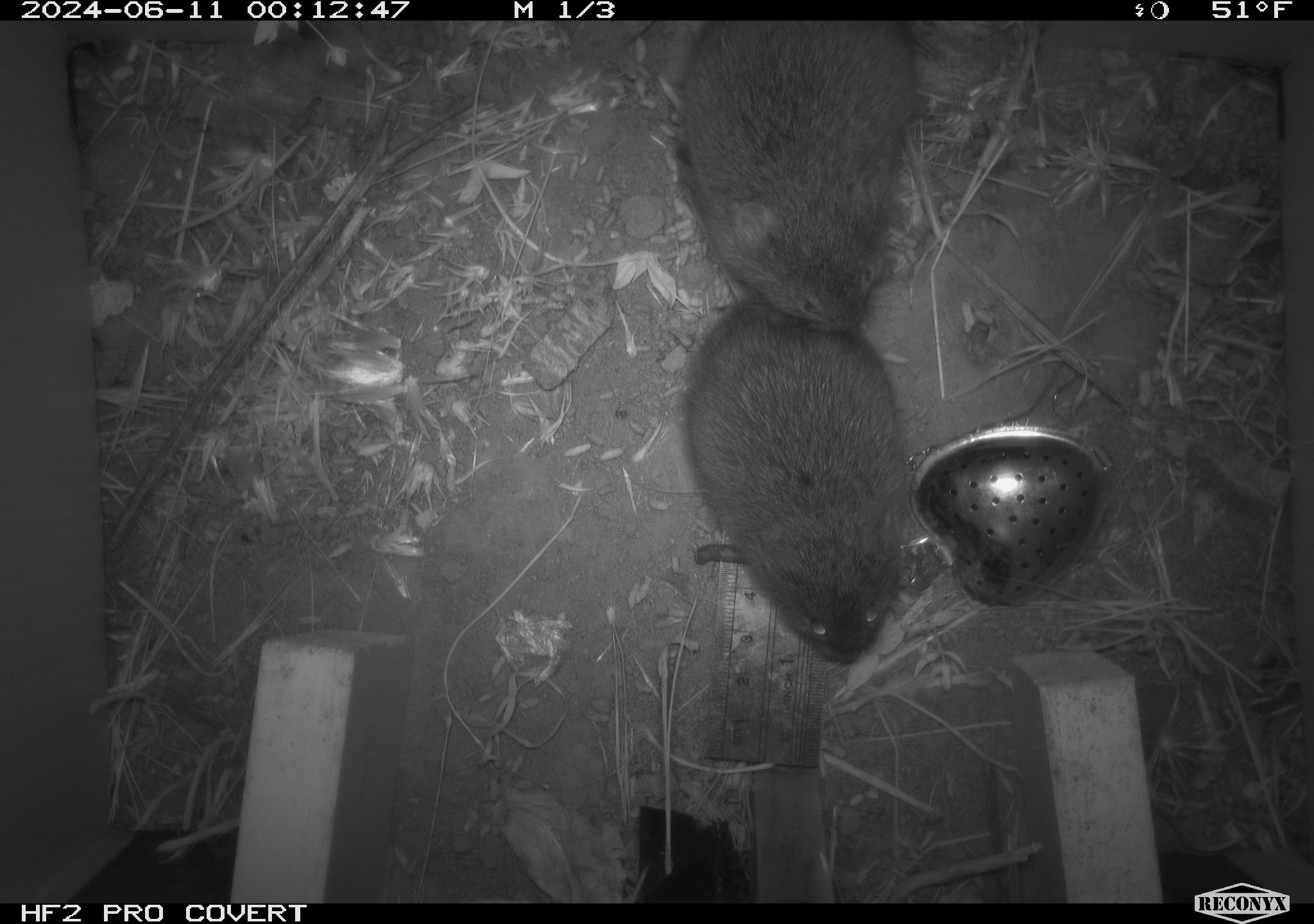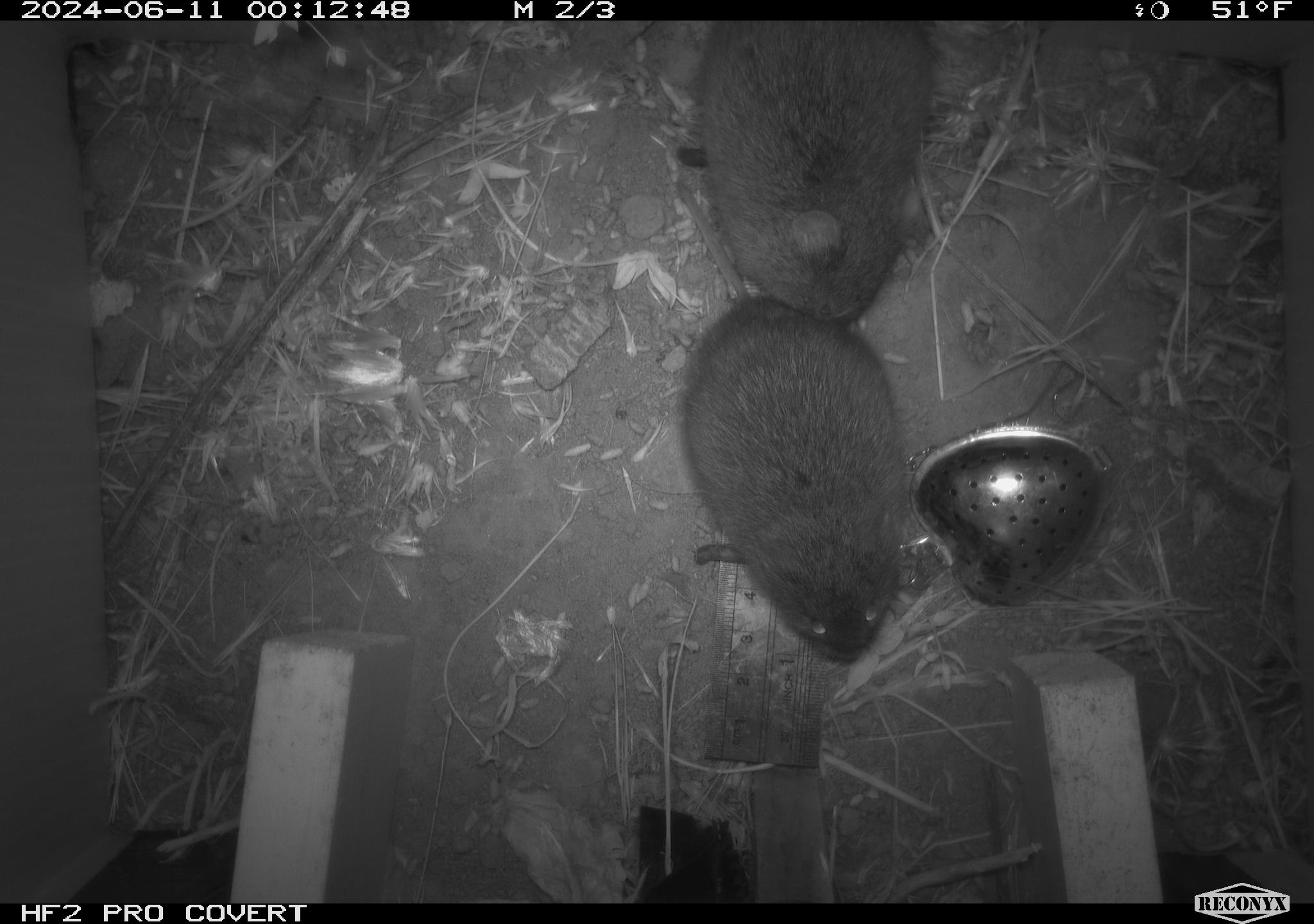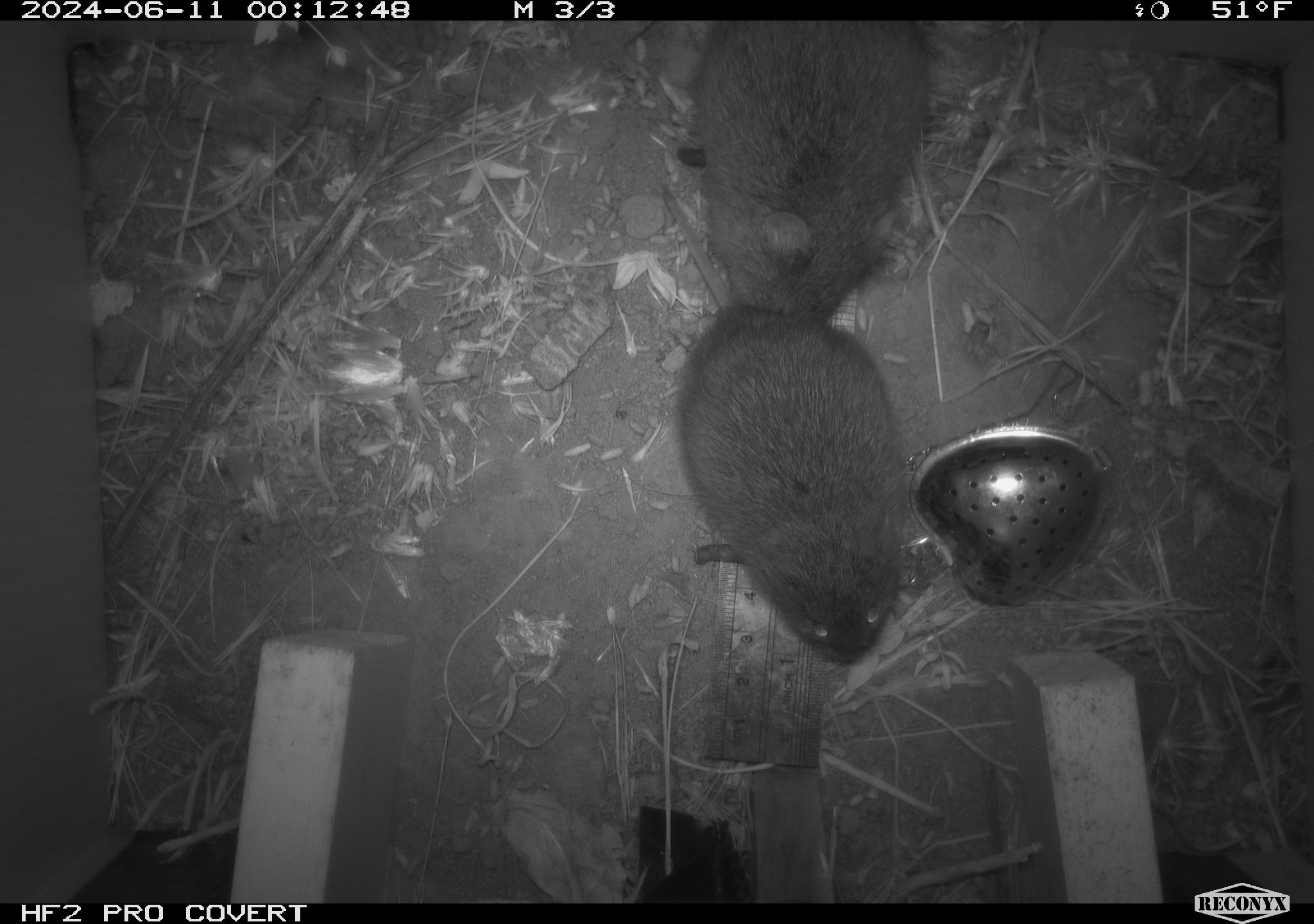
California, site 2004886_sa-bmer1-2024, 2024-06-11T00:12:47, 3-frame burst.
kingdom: Animalia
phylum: Chordata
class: Mammalia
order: Rodentia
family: Cricetidae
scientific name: Arvicolinae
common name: voles, lemmings, and muskrats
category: arvicolinae subfamily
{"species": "arvicolinae subfamily (voles, lemmings, and muskrats) (Arvicolinae)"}